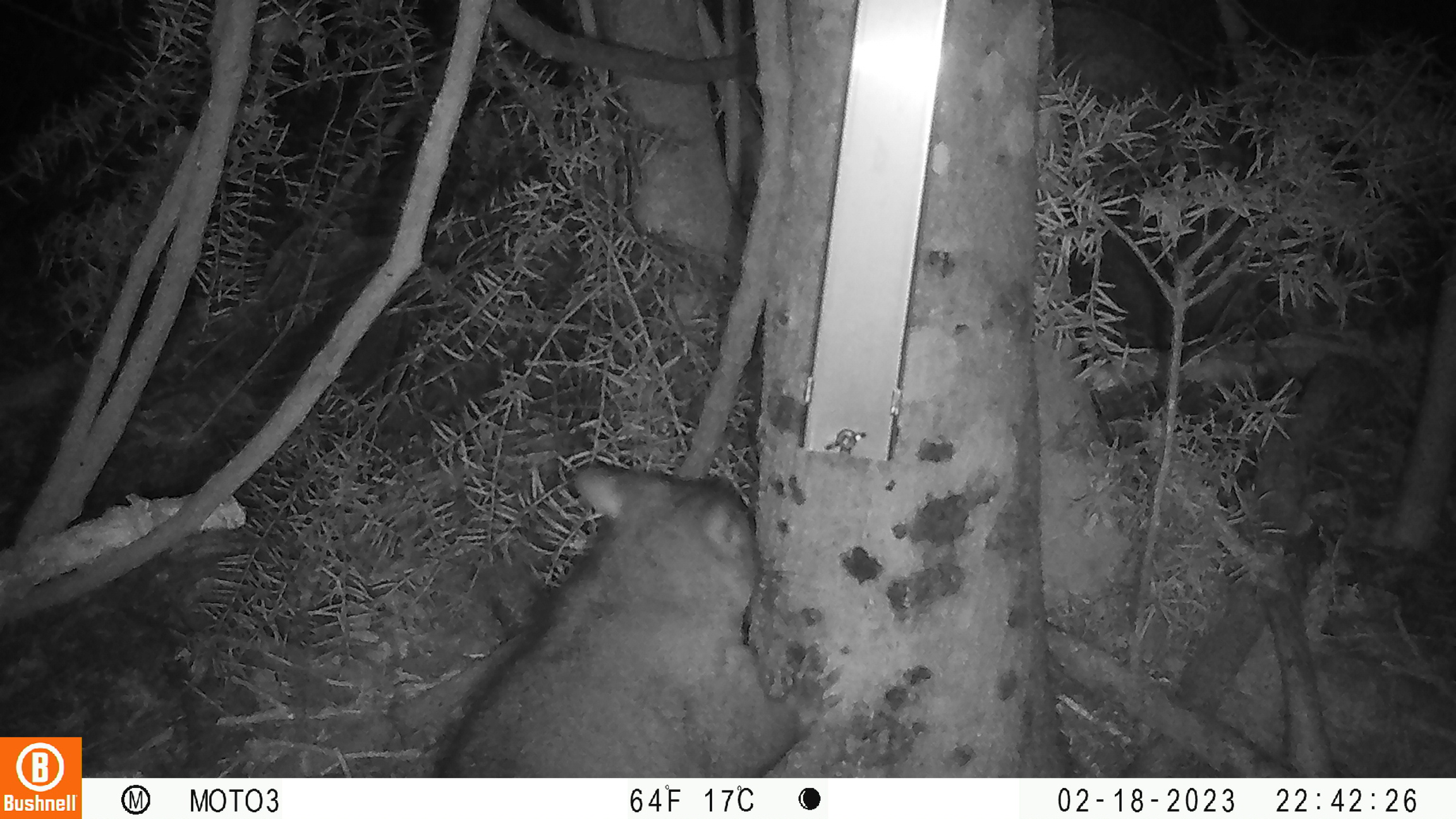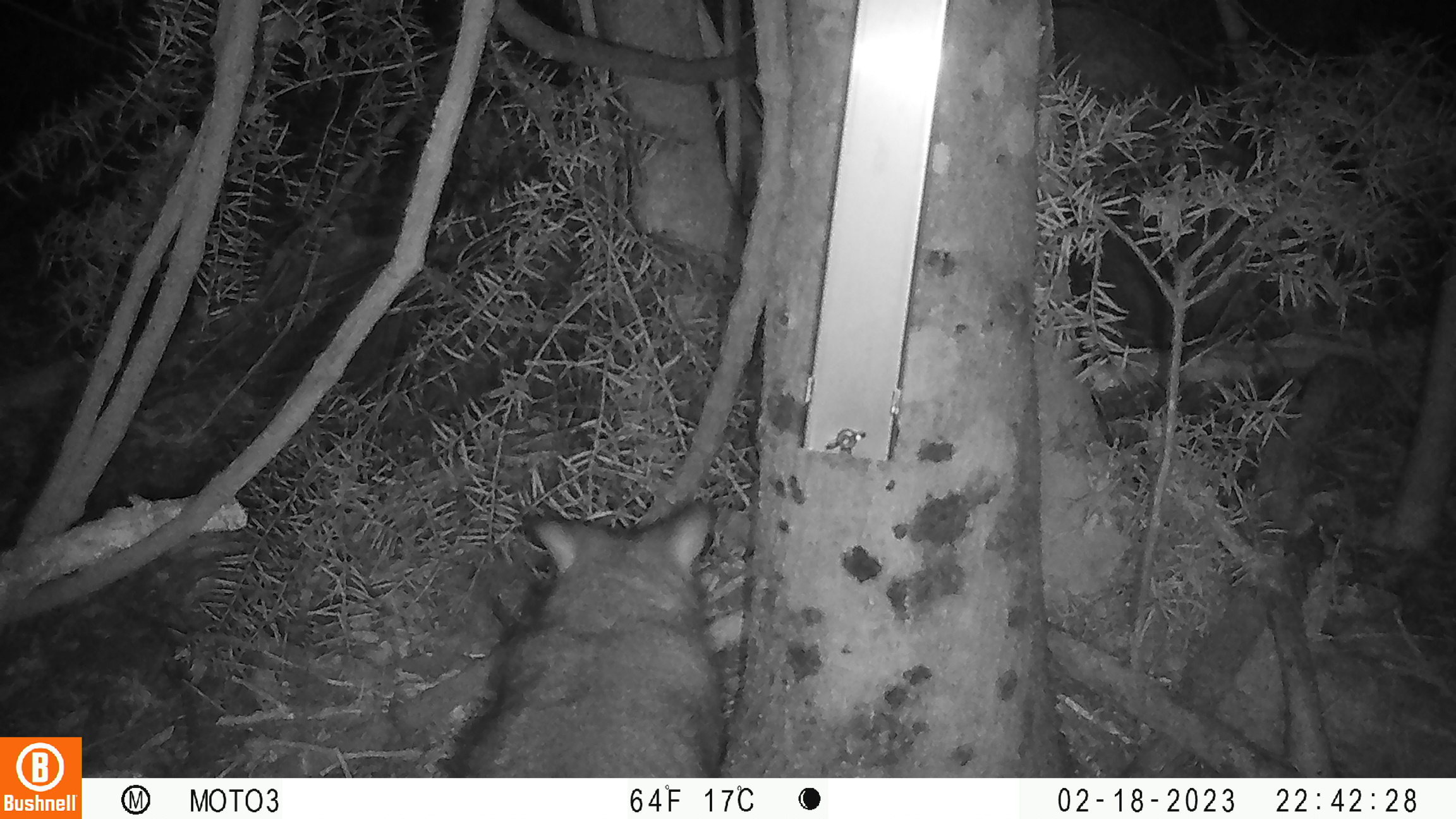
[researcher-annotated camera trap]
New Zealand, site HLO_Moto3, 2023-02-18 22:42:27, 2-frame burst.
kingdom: Animalia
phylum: Chordata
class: Mammalia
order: Diprotodontia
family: Phalangeridae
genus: Trichosurus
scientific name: Trichosurus vulpecula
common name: common brushtail possum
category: possum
Possum (common brushtail possum) (Trichosurus vulpecula).